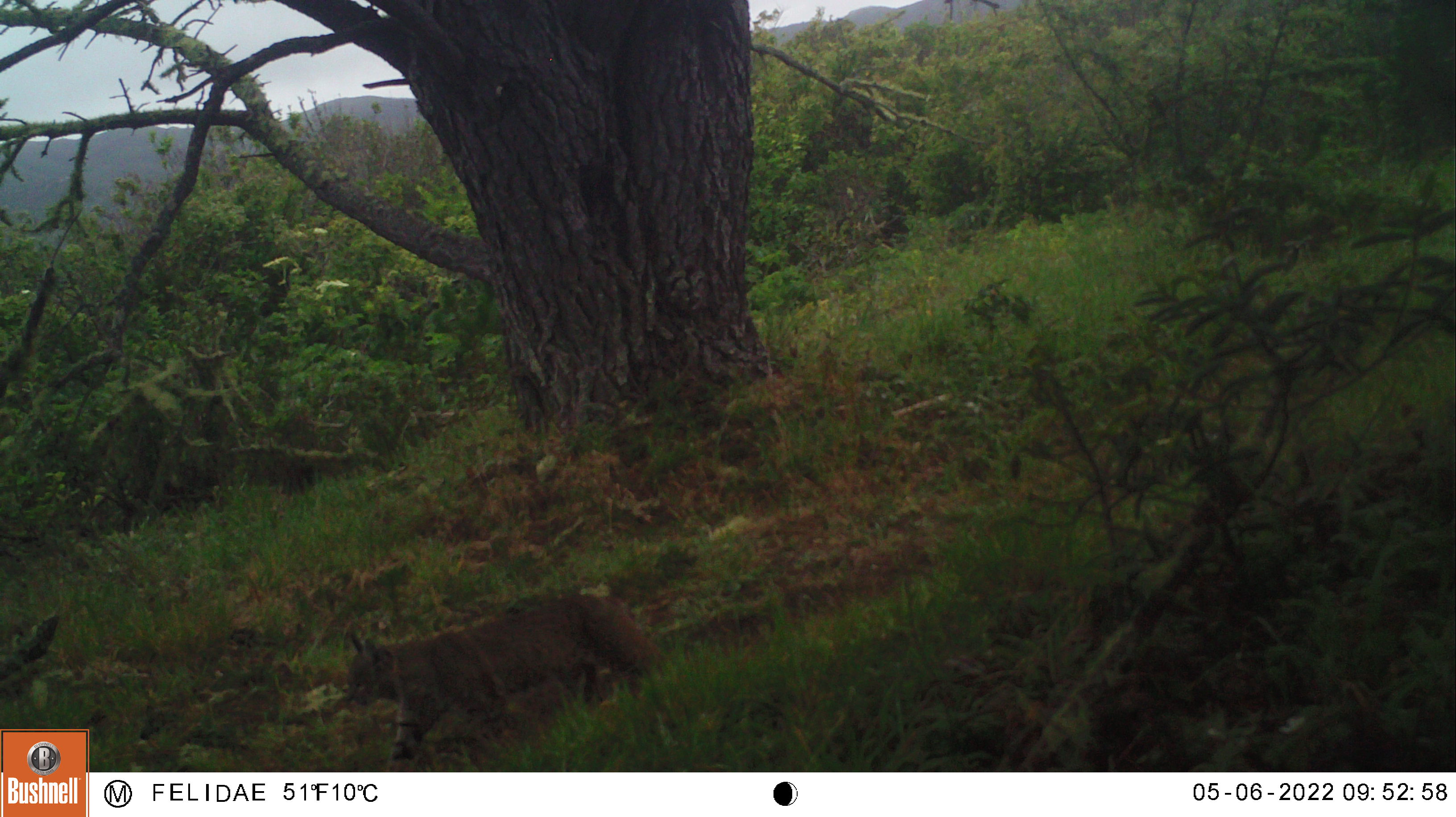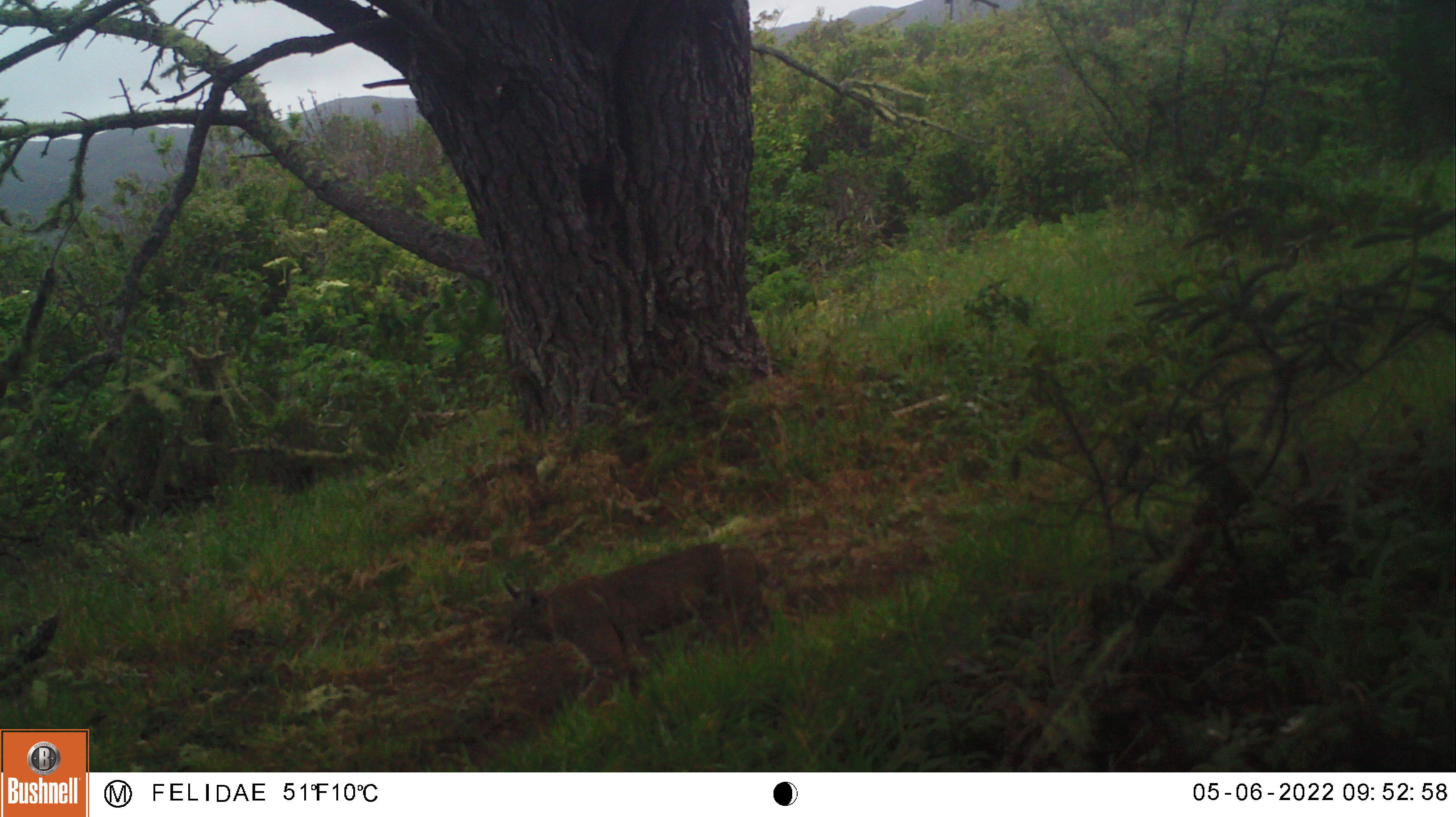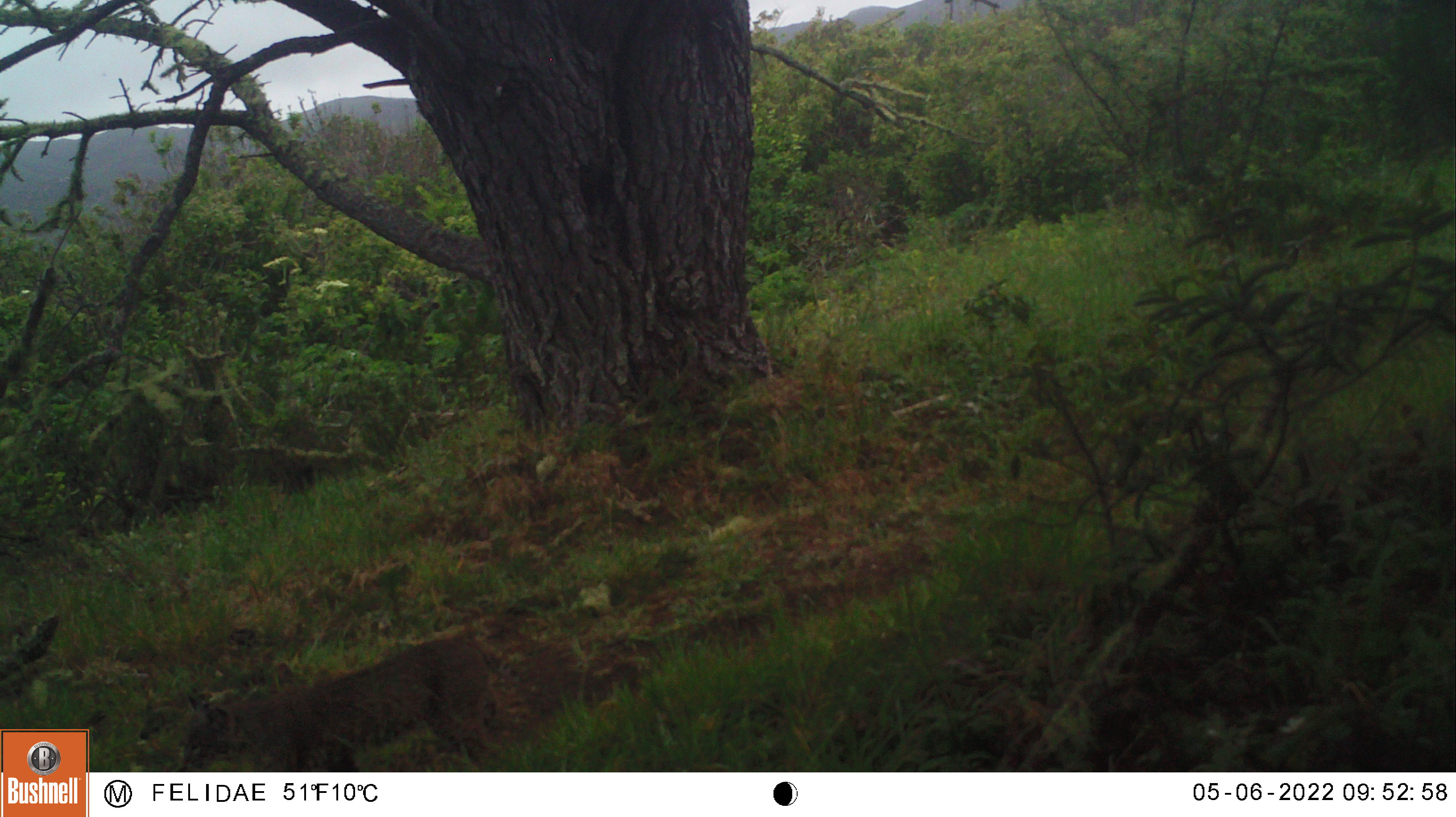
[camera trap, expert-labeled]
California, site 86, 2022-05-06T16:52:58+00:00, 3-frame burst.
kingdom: Animalia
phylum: Chordata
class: Mammalia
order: Carnivora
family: Felidae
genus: Lynx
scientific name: Lynx rufus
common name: bobcat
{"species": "bobcat (Lynx rufus)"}